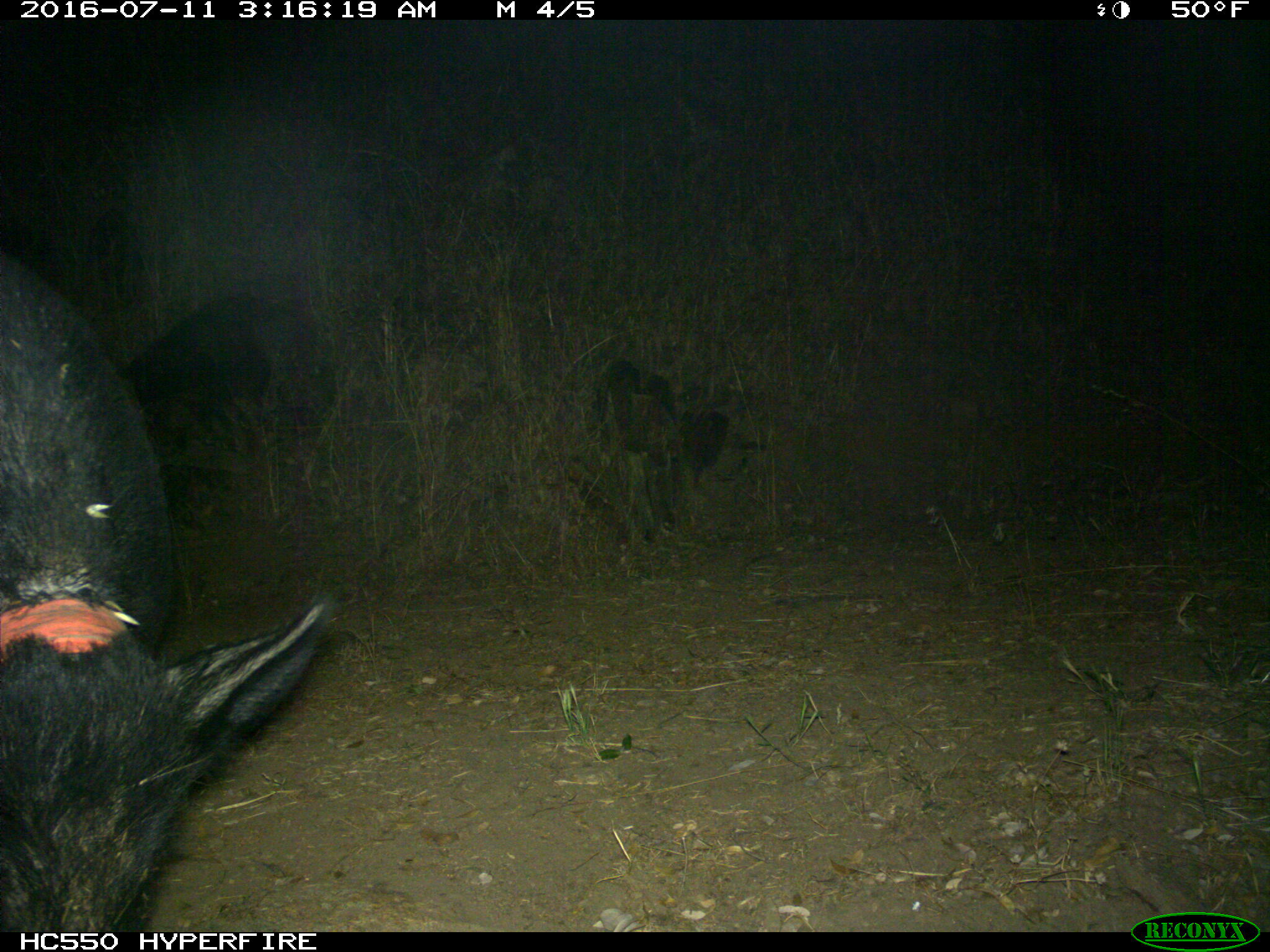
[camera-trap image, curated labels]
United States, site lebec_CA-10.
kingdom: Animalia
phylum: Chordata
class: Mammalia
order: Artiodactyla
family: Suidae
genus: Sus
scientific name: Sus scrofa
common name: wild boar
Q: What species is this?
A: Sus scrofa (wild boar).